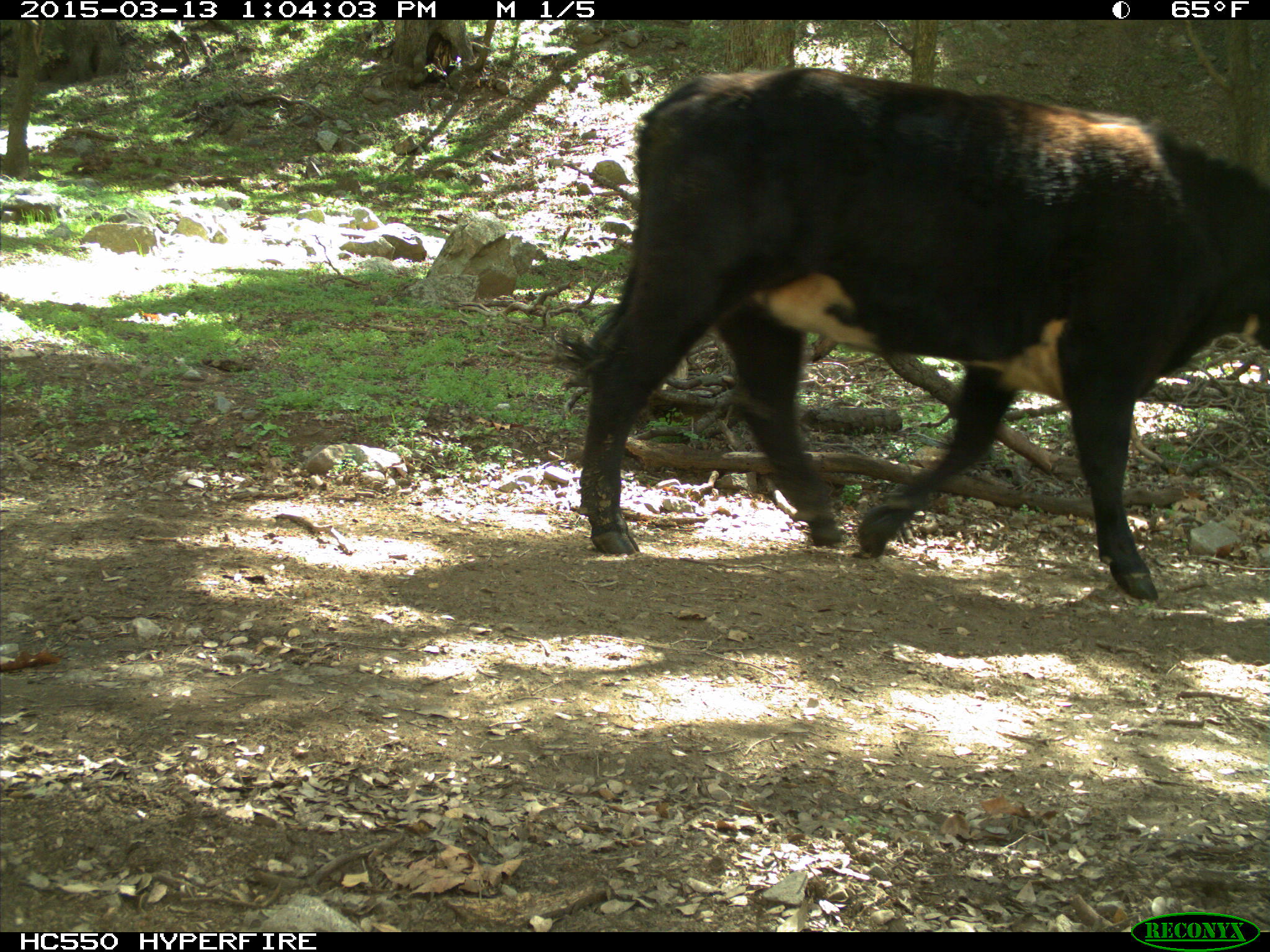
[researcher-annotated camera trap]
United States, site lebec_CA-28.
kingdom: Animalia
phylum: Chordata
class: Mammalia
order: Artiodactyla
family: Bovidae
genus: Bos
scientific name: Bos taurus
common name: domestic cow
Bos taurus (domestic cow).